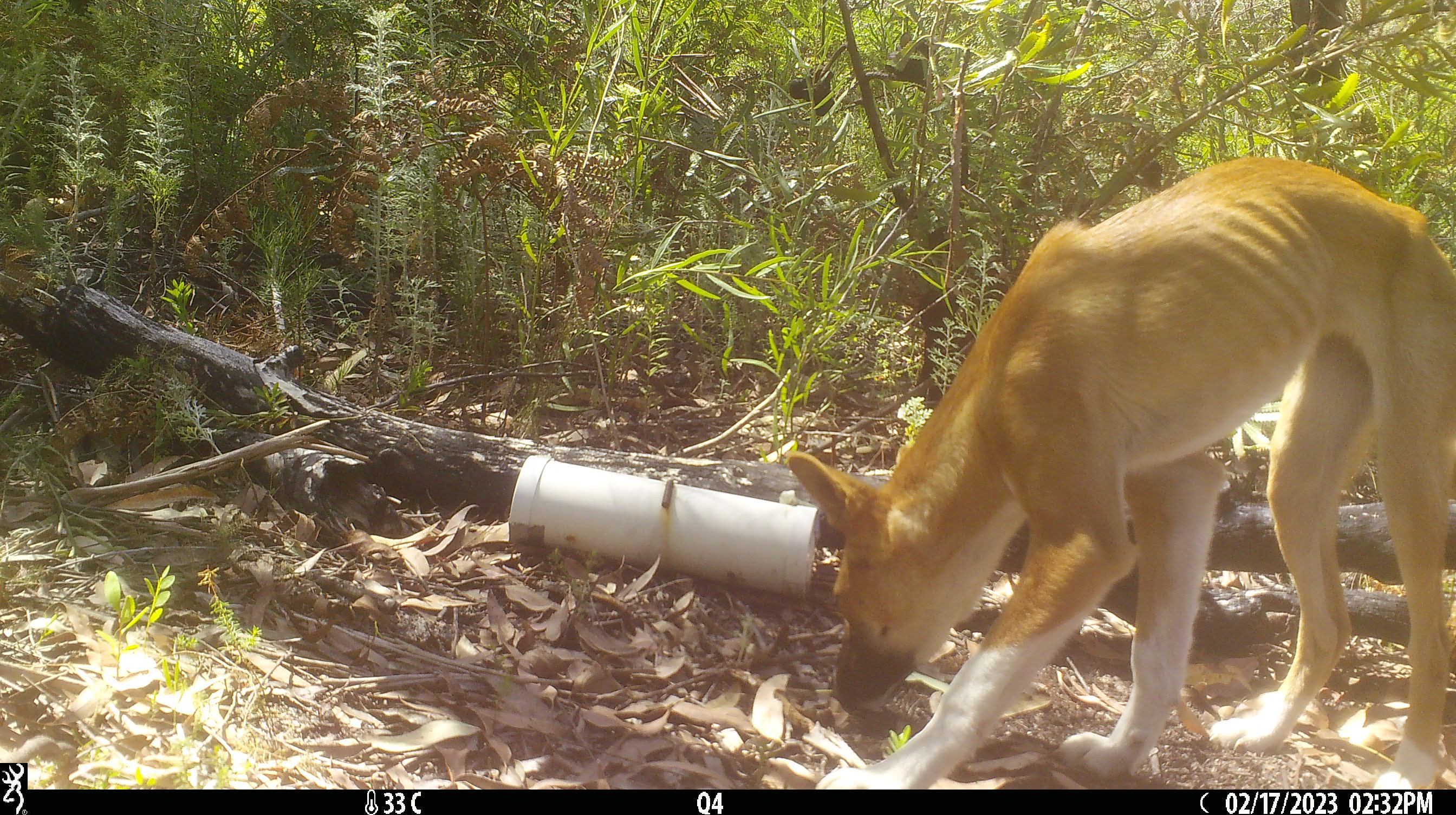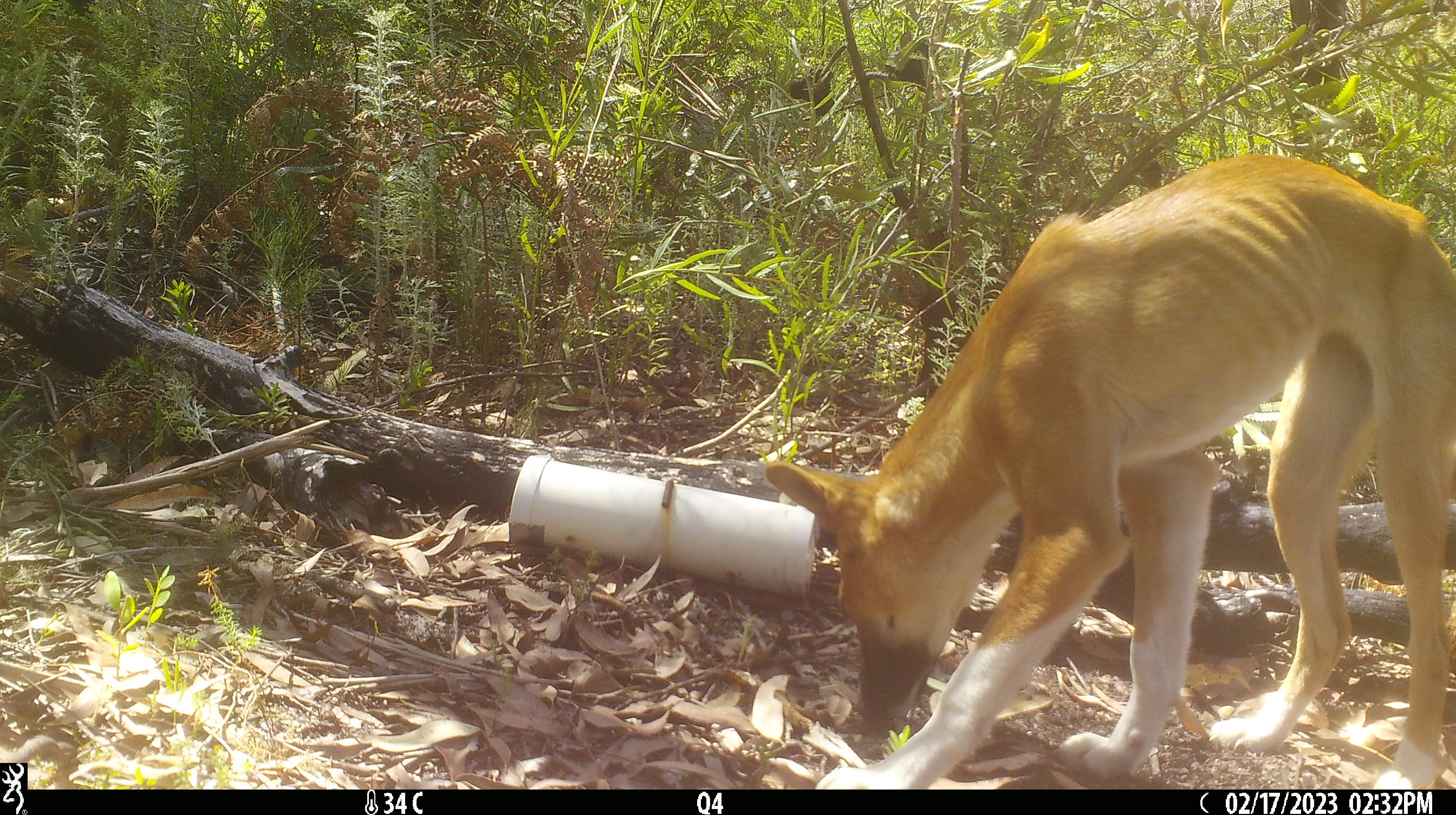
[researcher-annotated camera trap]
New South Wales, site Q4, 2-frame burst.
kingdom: Animalia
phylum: Chordata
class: Mammalia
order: Carnivora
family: Canidae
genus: Canis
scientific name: Canis familiaris dingo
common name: dingo